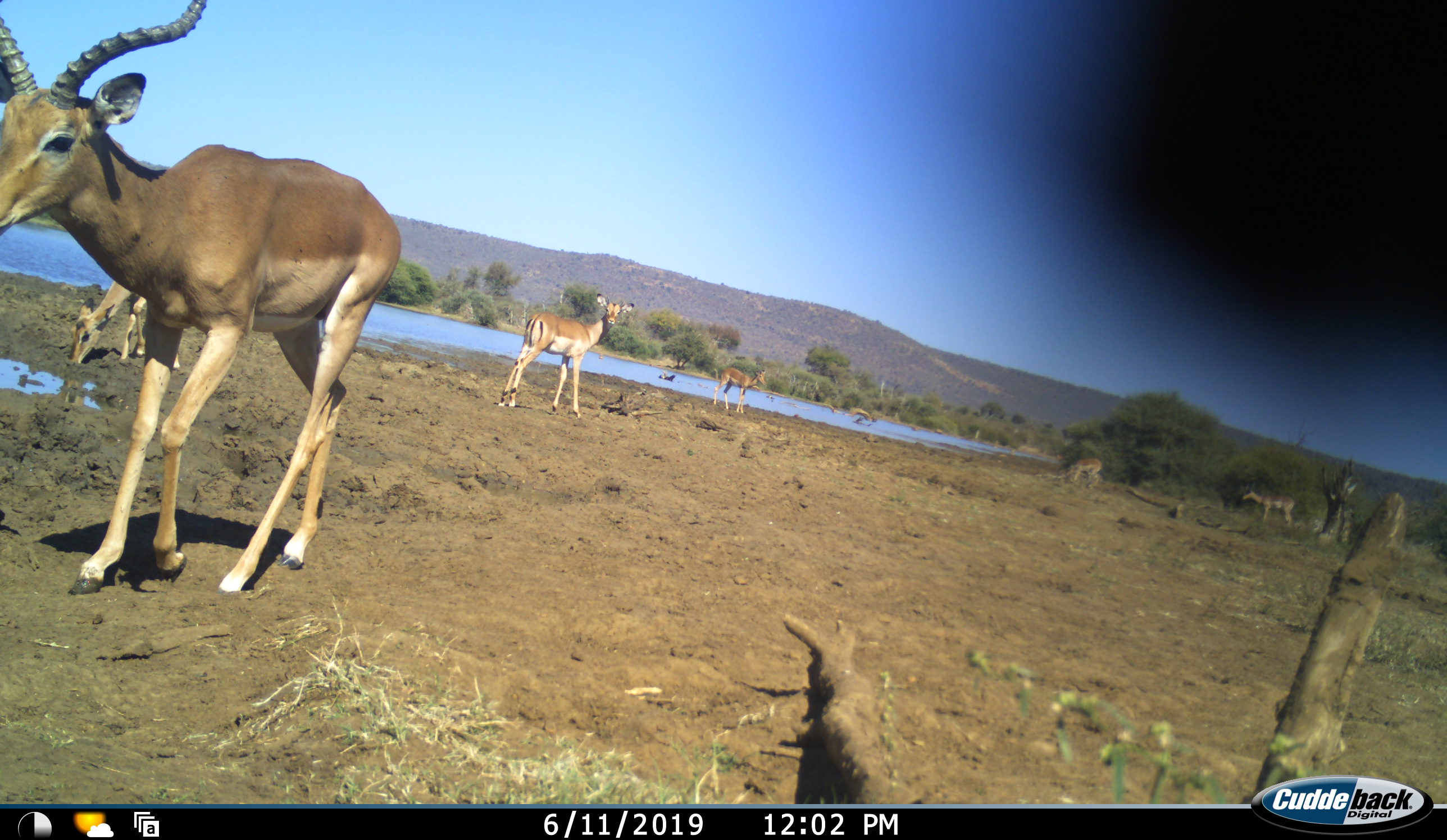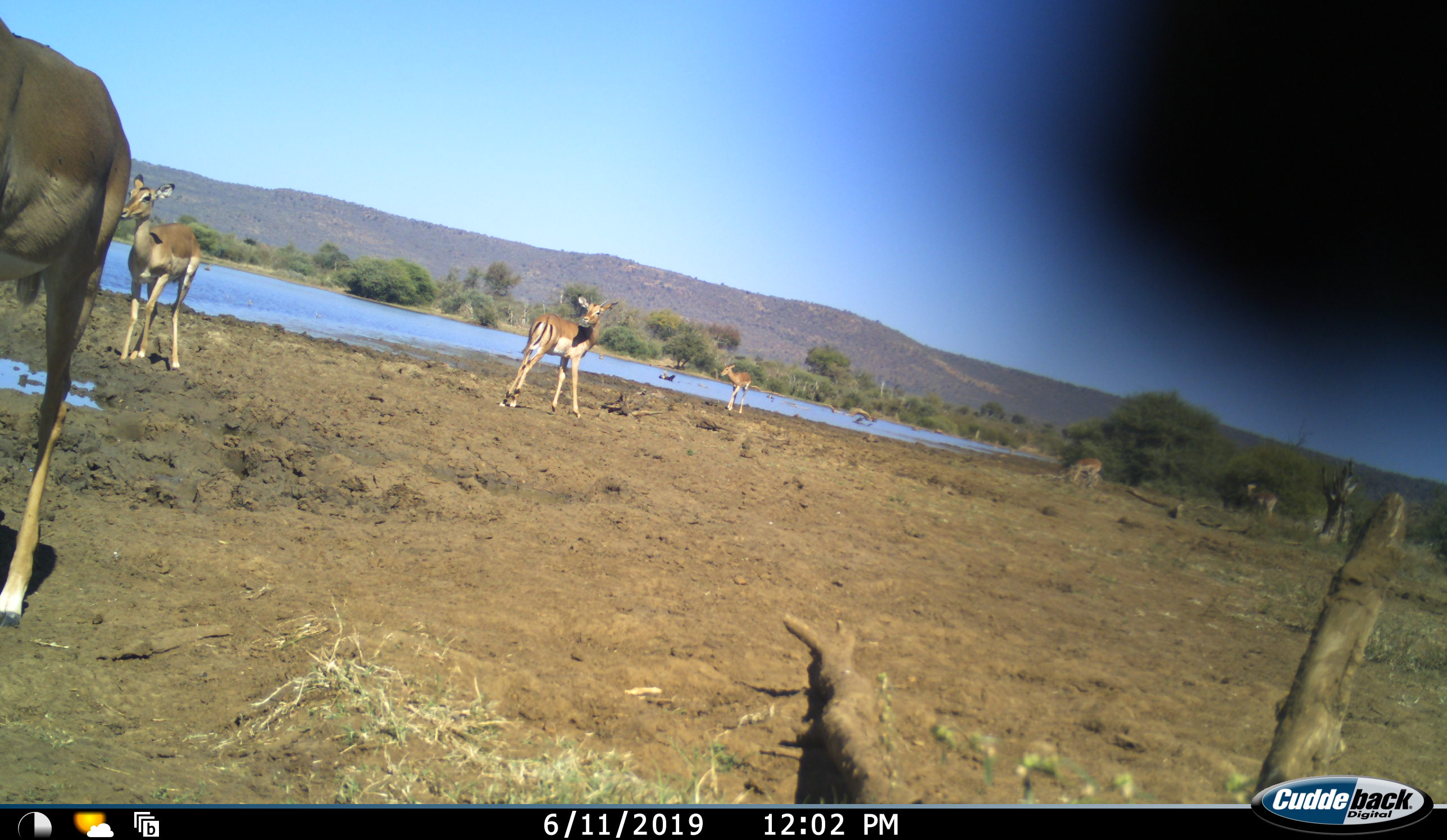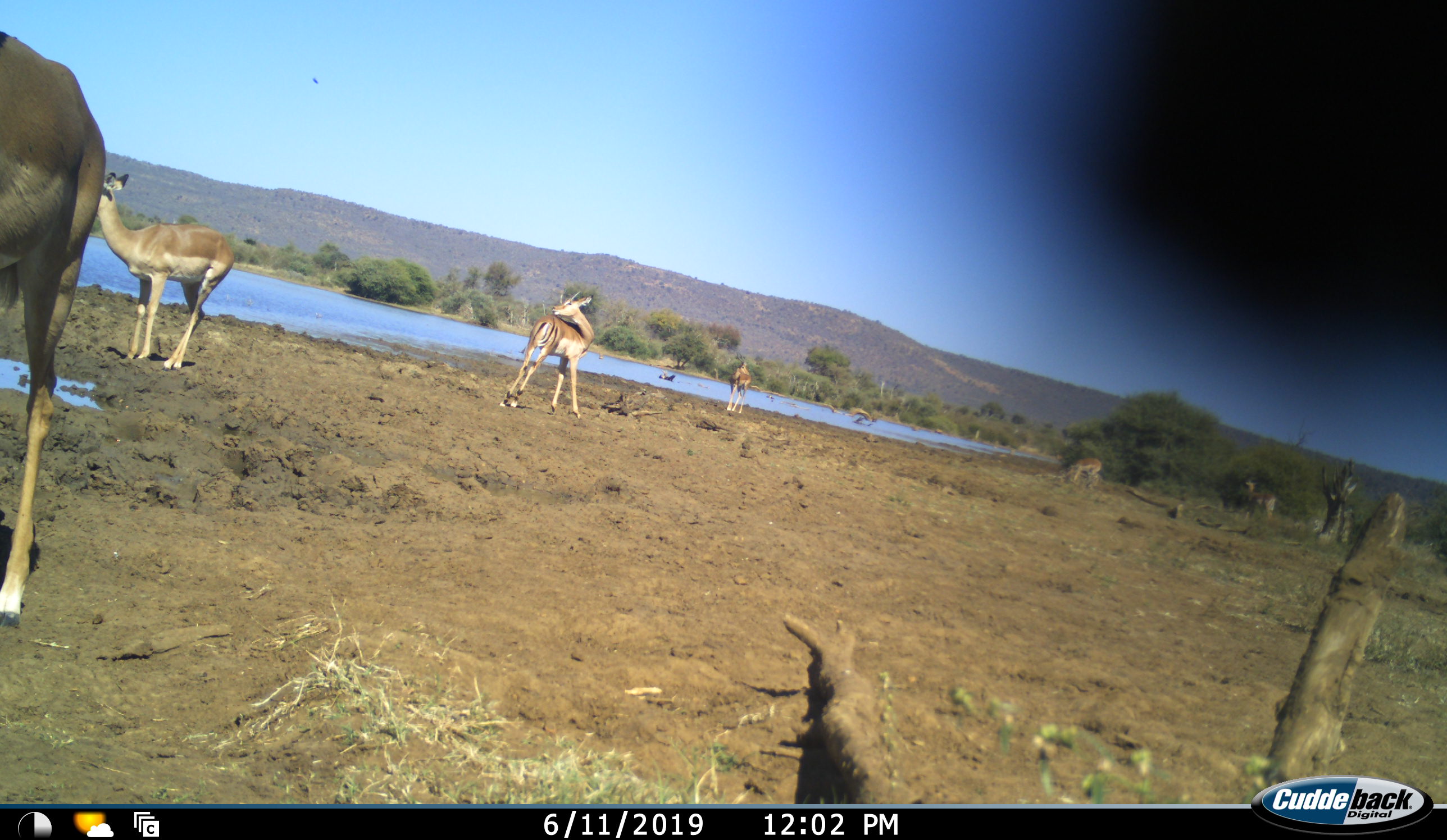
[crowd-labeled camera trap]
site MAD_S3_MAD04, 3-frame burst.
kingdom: Animalia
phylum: Chordata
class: Mammalia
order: Artiodactyla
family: Bovidae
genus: Aepyceros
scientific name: Aepyceros melampus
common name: impala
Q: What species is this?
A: Impala (Aepyceros melampus).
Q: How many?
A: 6.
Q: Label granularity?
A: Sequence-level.